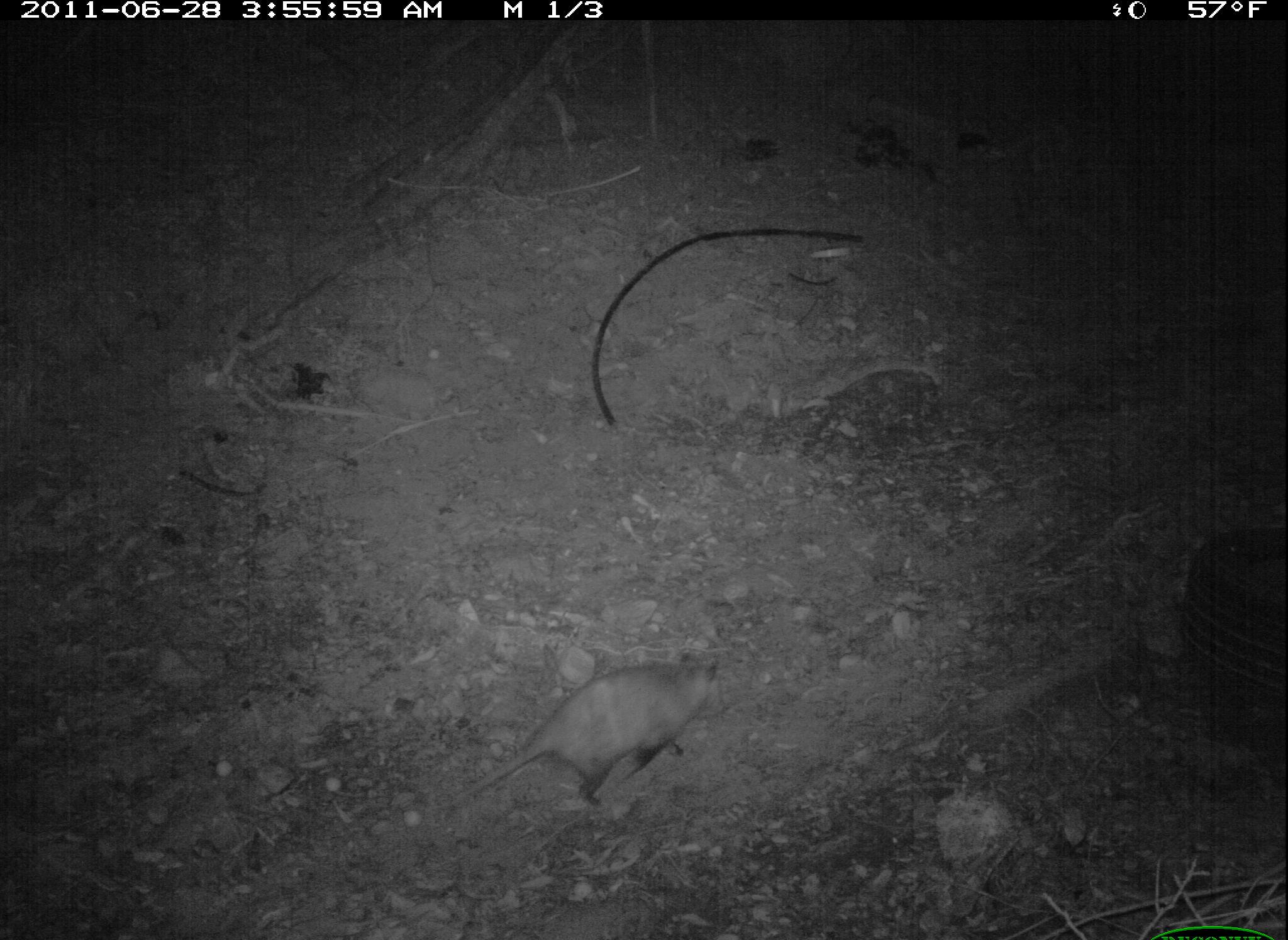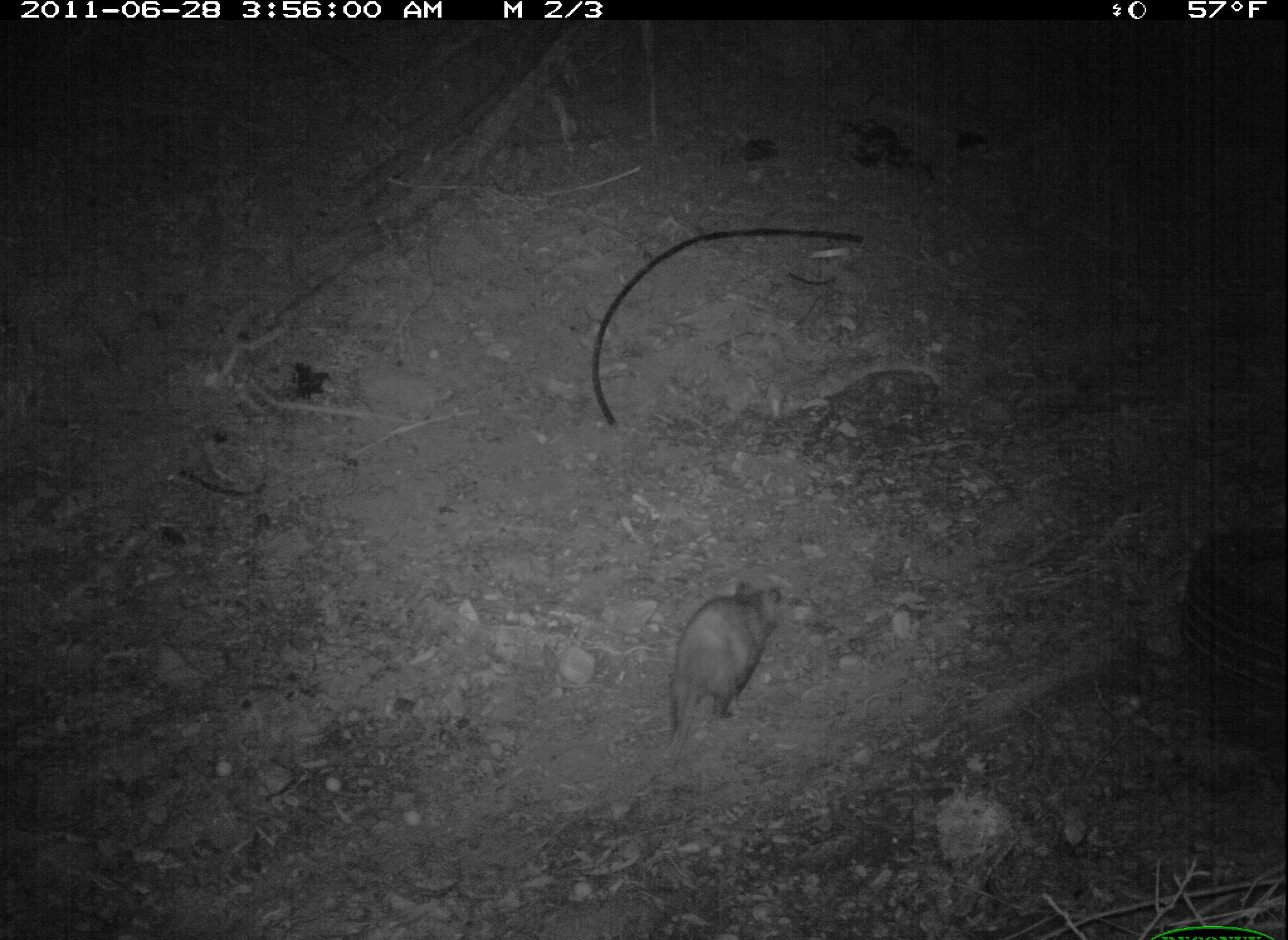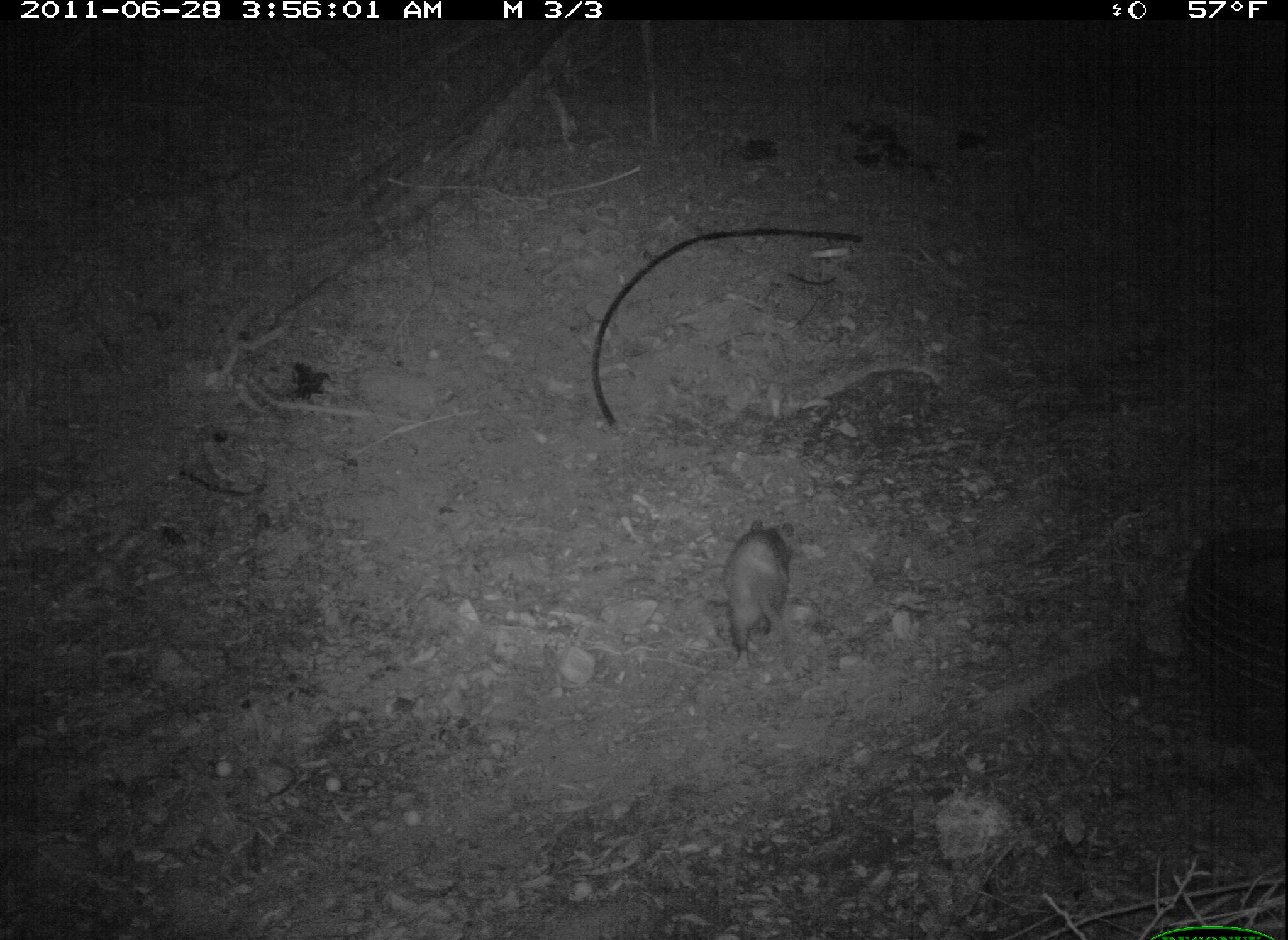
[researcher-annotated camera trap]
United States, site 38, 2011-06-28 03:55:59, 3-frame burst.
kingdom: Animalia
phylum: Chordata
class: Mammalia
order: Didelphimorphia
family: Didelphidae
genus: Didelphis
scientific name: Didelphis virginiana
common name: virginia opossum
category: opossum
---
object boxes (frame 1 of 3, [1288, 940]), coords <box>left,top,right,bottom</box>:
opossum: <box>441,639,736,823</box>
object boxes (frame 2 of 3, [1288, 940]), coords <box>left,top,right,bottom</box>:
opossum: <box>646,570,788,765</box>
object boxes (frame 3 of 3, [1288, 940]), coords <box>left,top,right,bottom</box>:
opossum: <box>704,491,811,685</box>